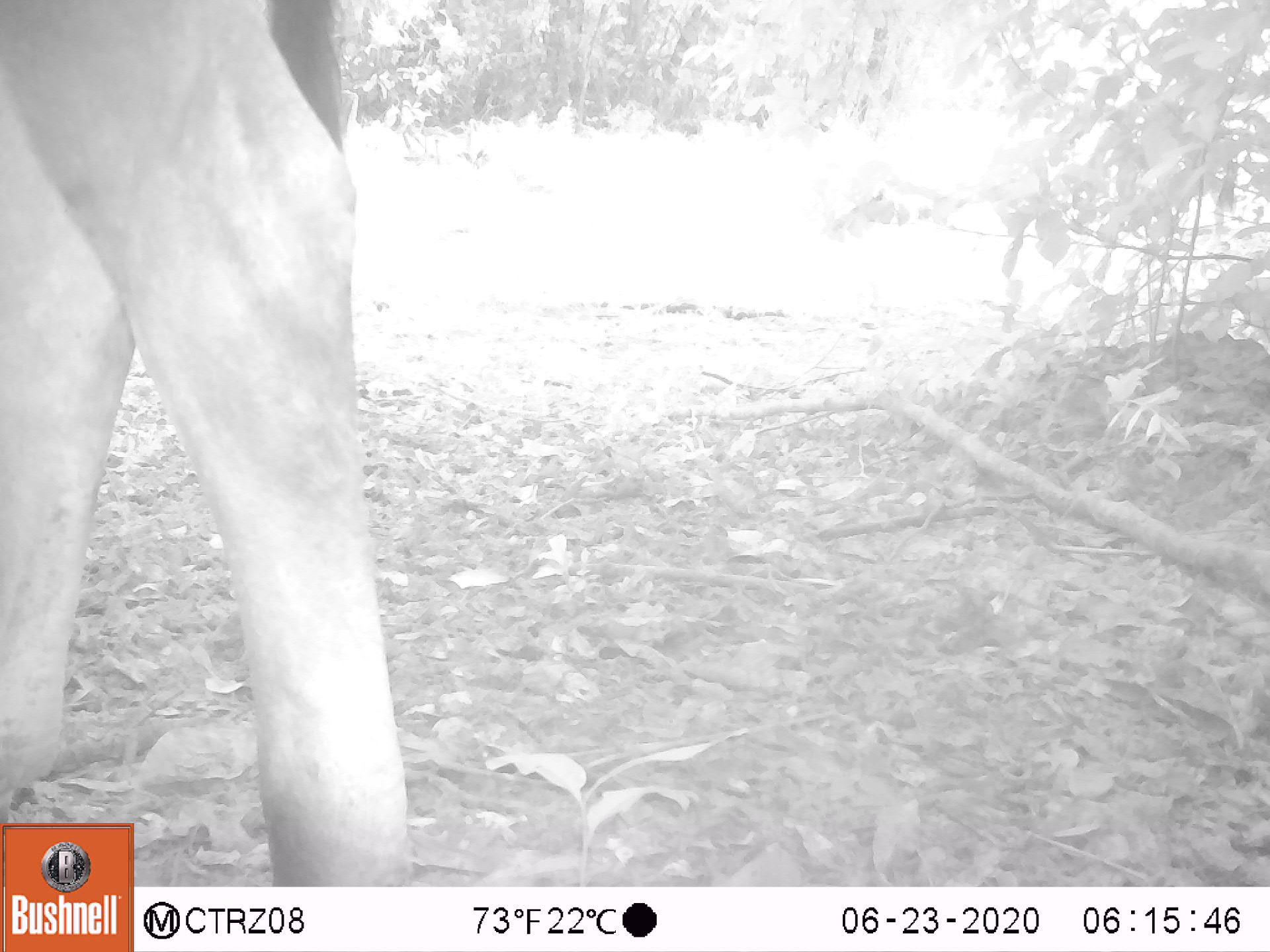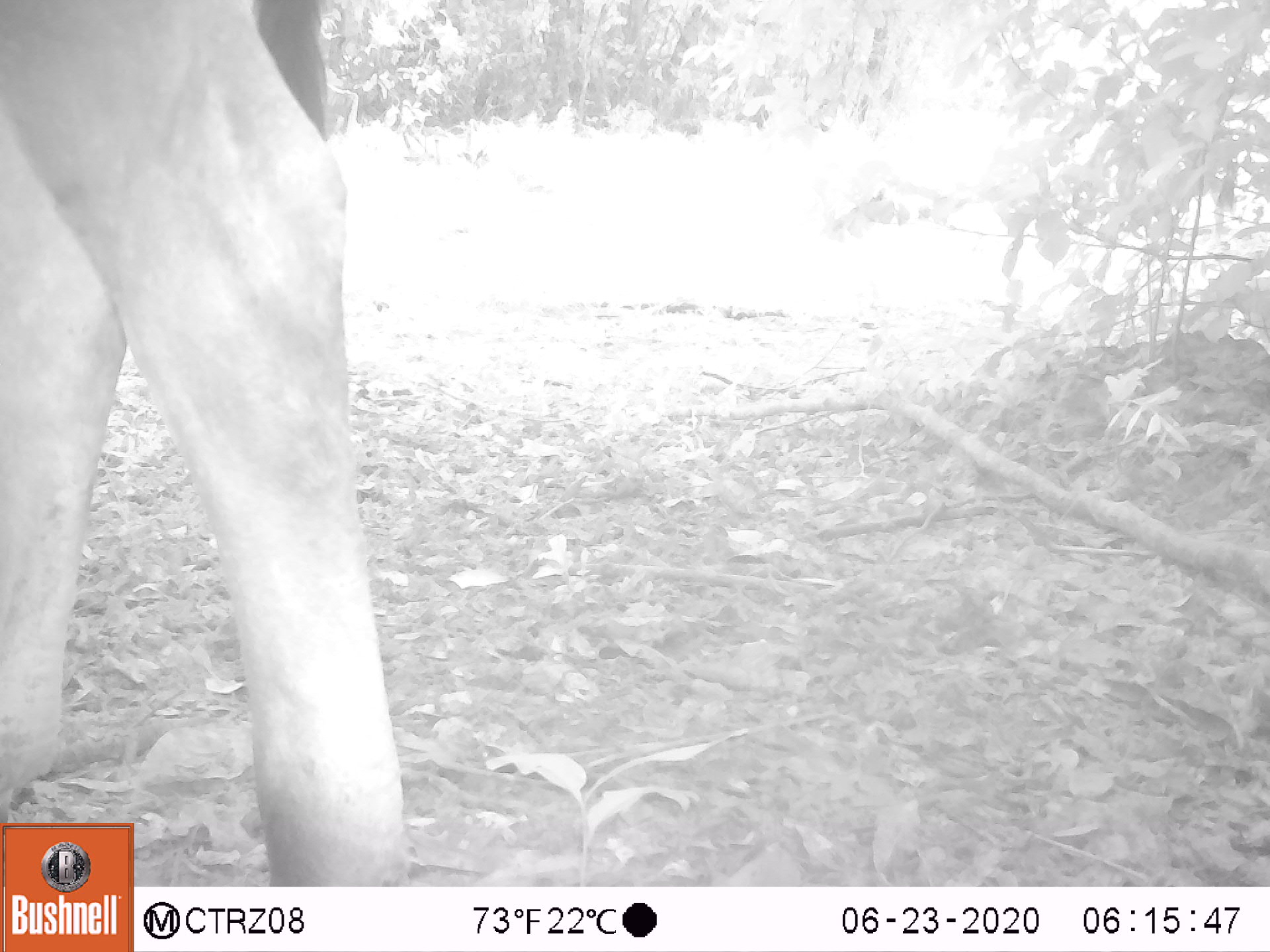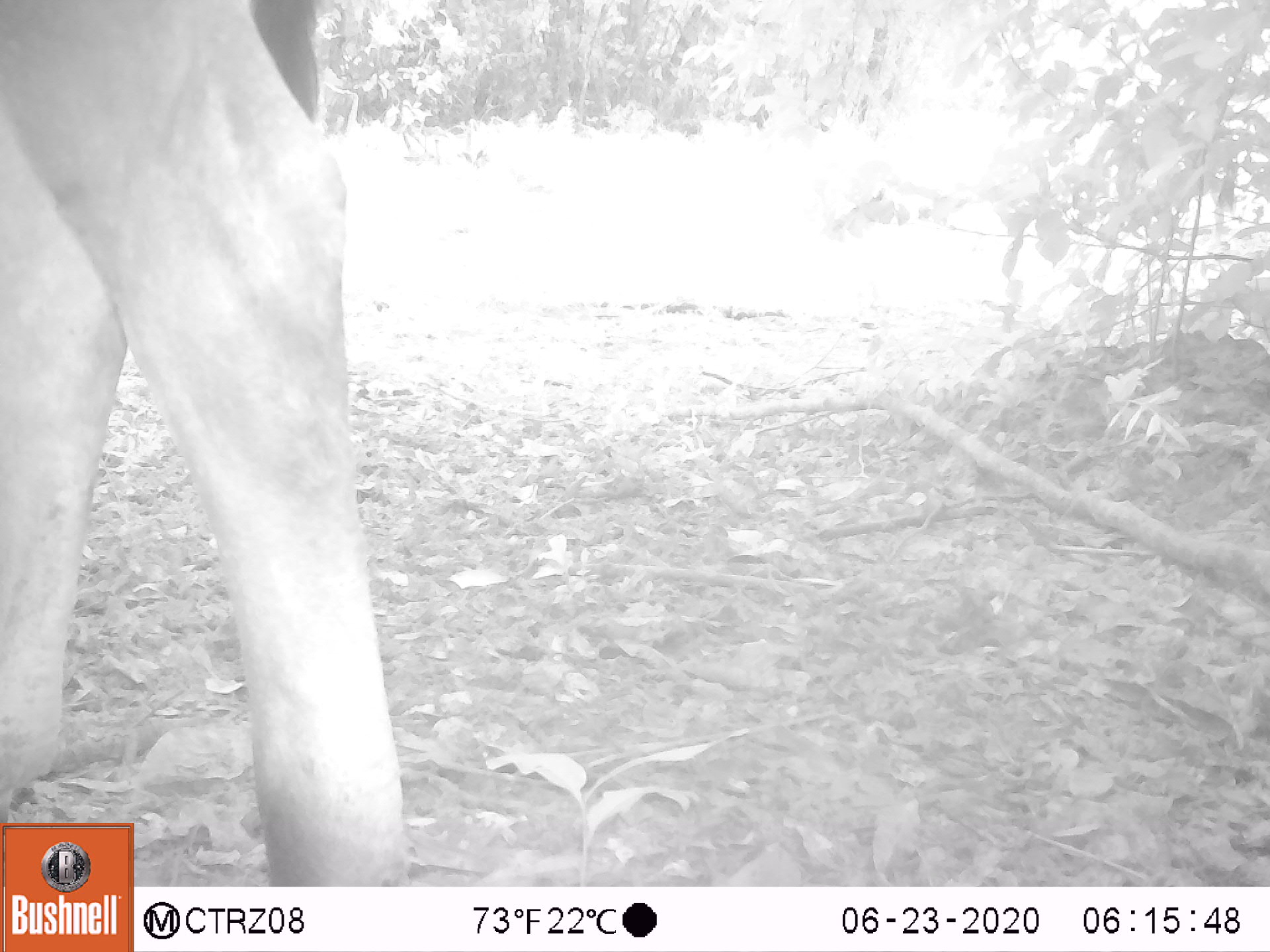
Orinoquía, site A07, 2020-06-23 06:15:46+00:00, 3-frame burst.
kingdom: Animalia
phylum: Chordata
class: Mammalia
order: Artiodactyla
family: Bovidae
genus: Bos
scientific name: Bos taurus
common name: cow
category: cattle